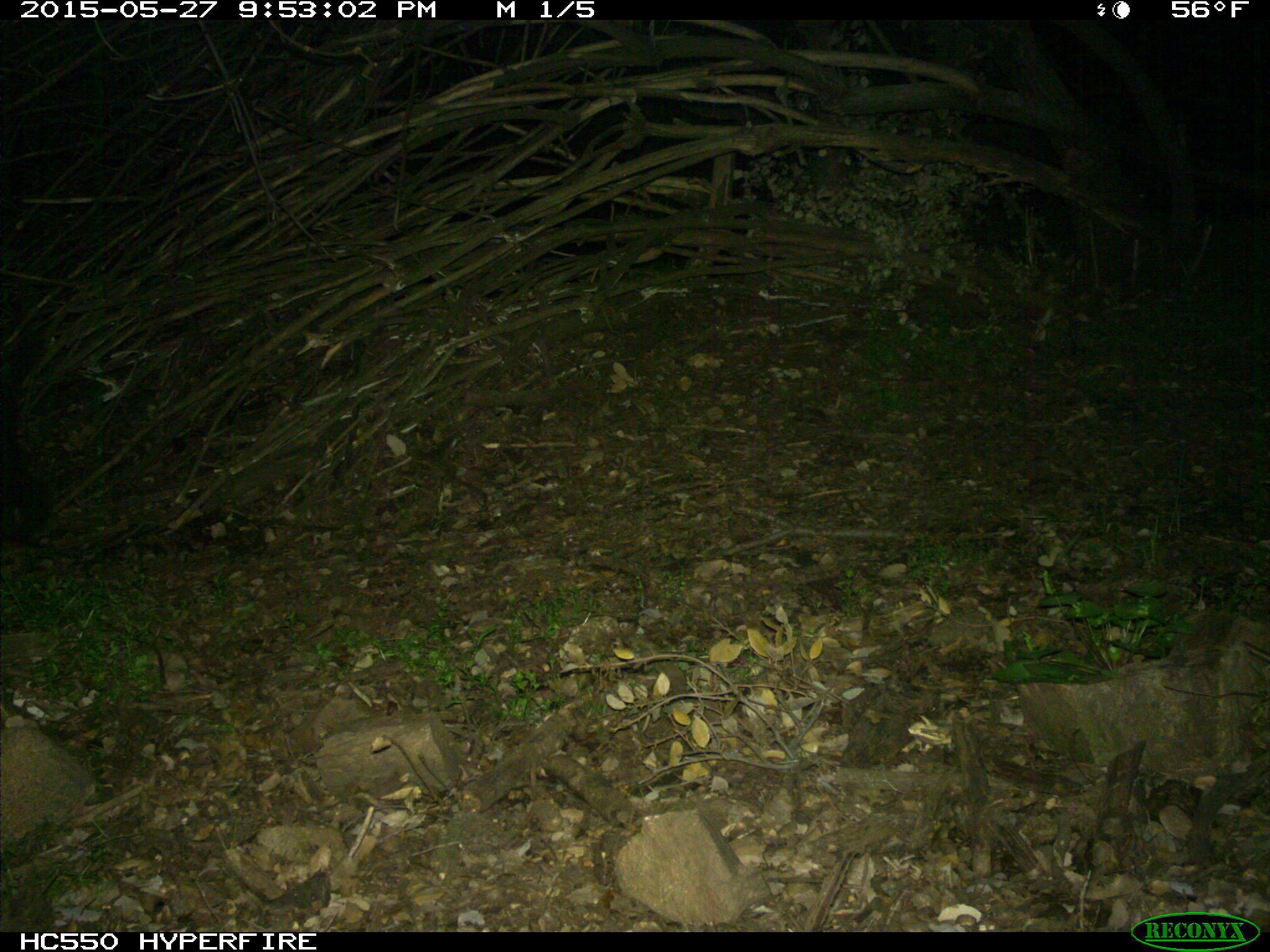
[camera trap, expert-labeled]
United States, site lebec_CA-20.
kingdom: Animalia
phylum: Chordata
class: Mammalia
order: Artiodactyla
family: Suidae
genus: Sus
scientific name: Sus scrofa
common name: wild boar